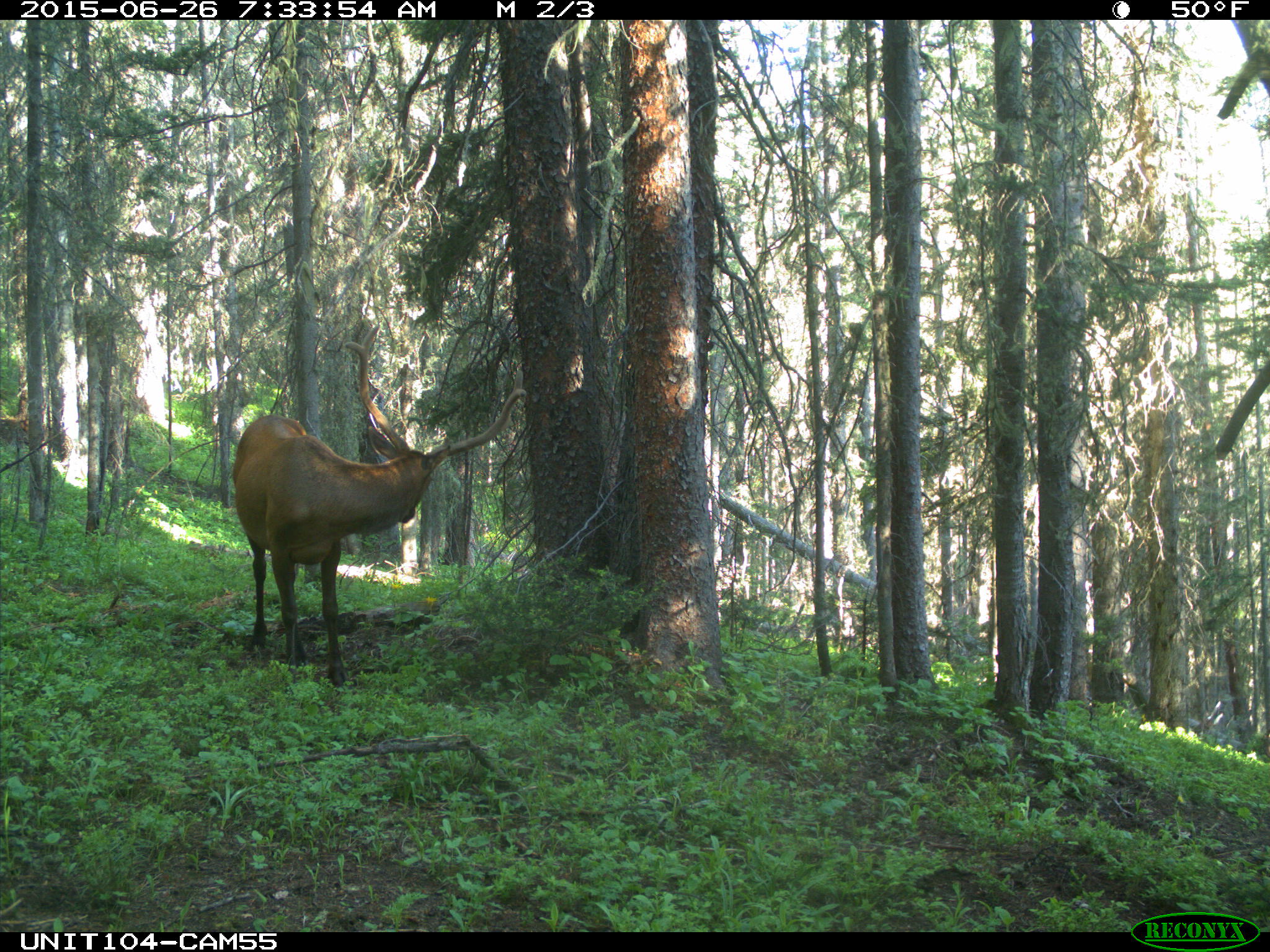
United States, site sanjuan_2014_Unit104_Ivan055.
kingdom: Animalia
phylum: Chordata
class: Mammalia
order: Artiodactyla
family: Cervidae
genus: Cervus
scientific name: Cervus elaphus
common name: red deer